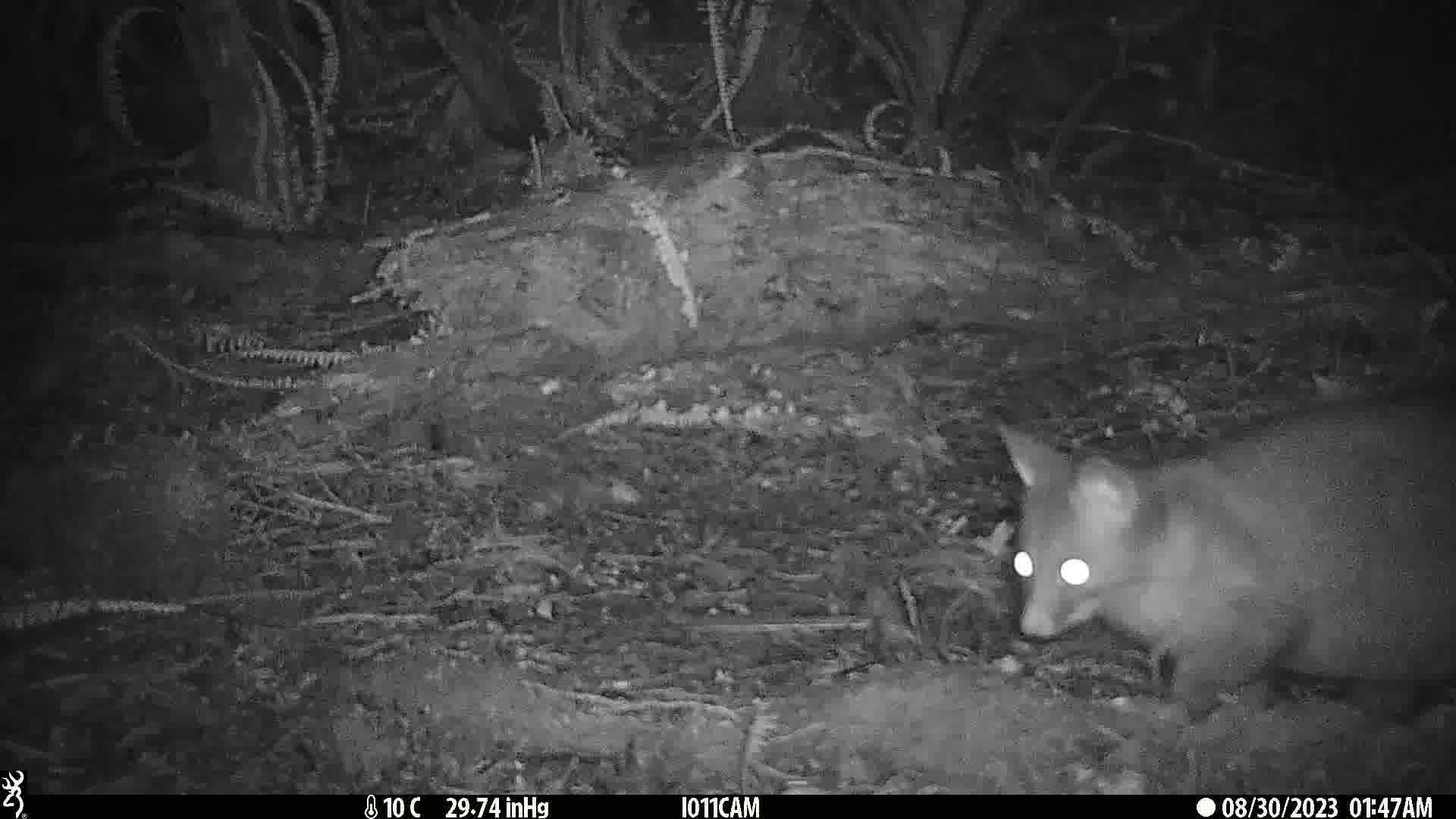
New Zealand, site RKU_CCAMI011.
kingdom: Animalia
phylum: Chordata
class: Mammalia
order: Diprotodontia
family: Phalangeridae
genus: Trichosurus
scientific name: Trichosurus vulpecula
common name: common brushtail possum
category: possum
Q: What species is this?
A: Possum (common brushtail possum) (Trichosurus vulpecula).